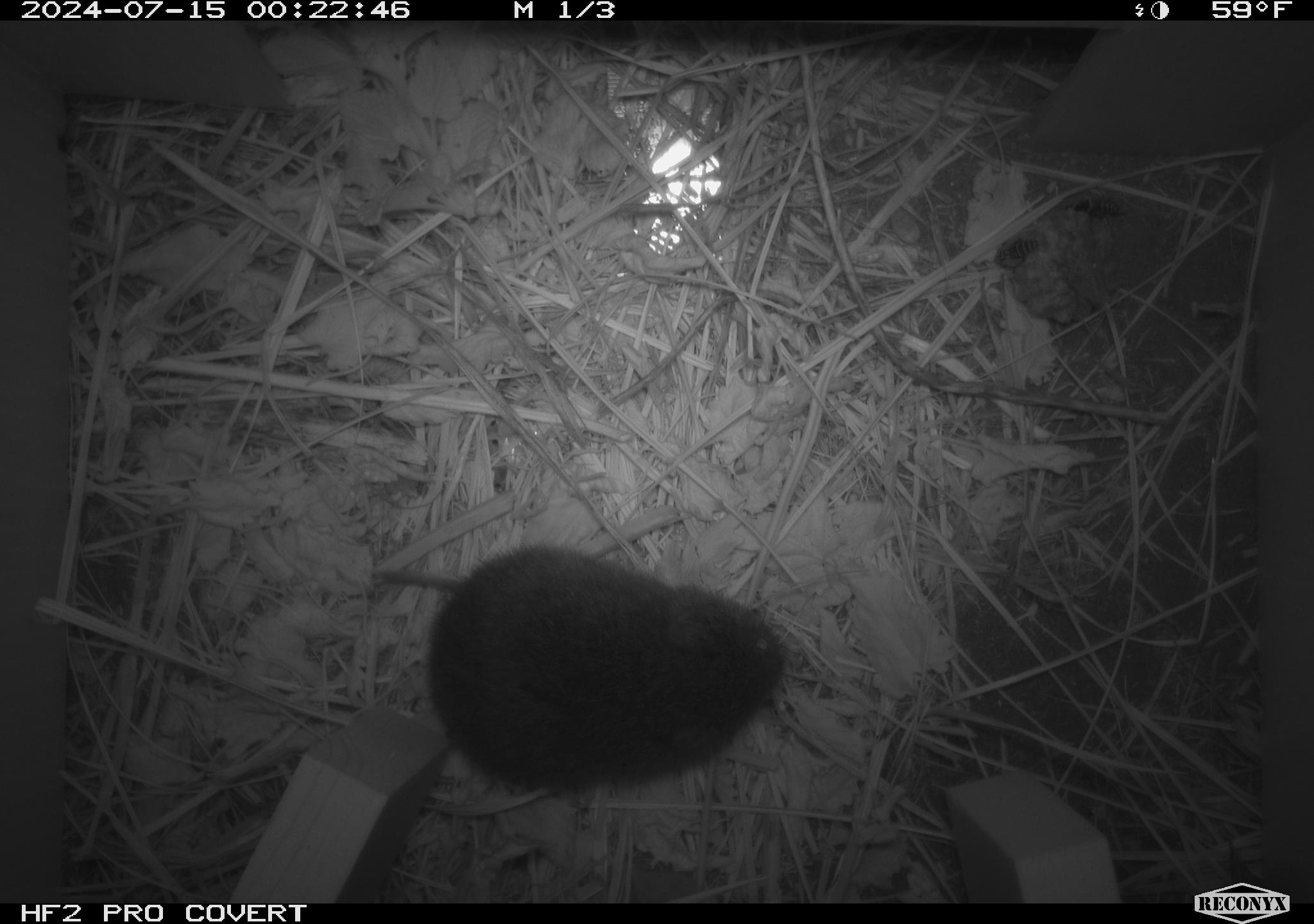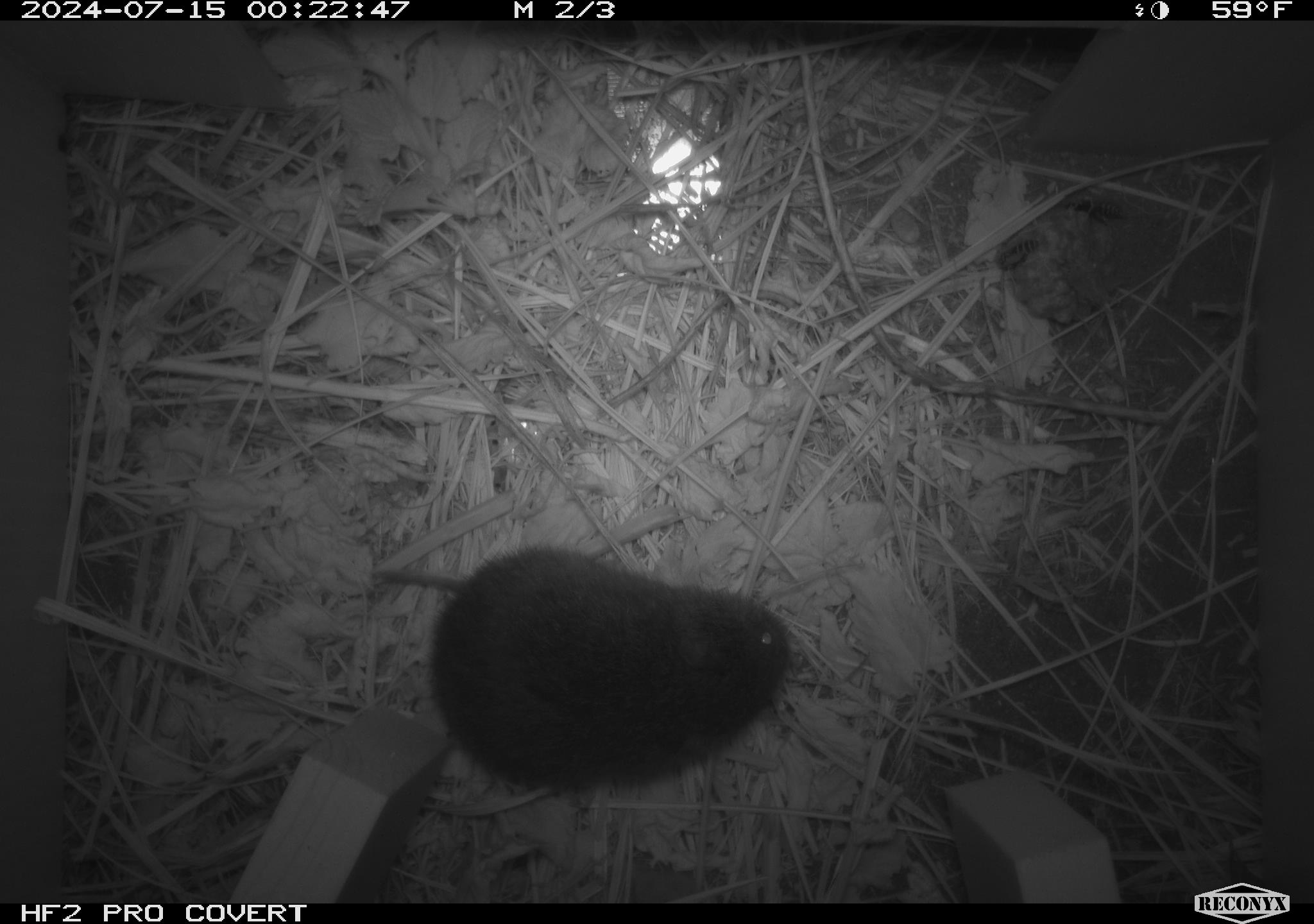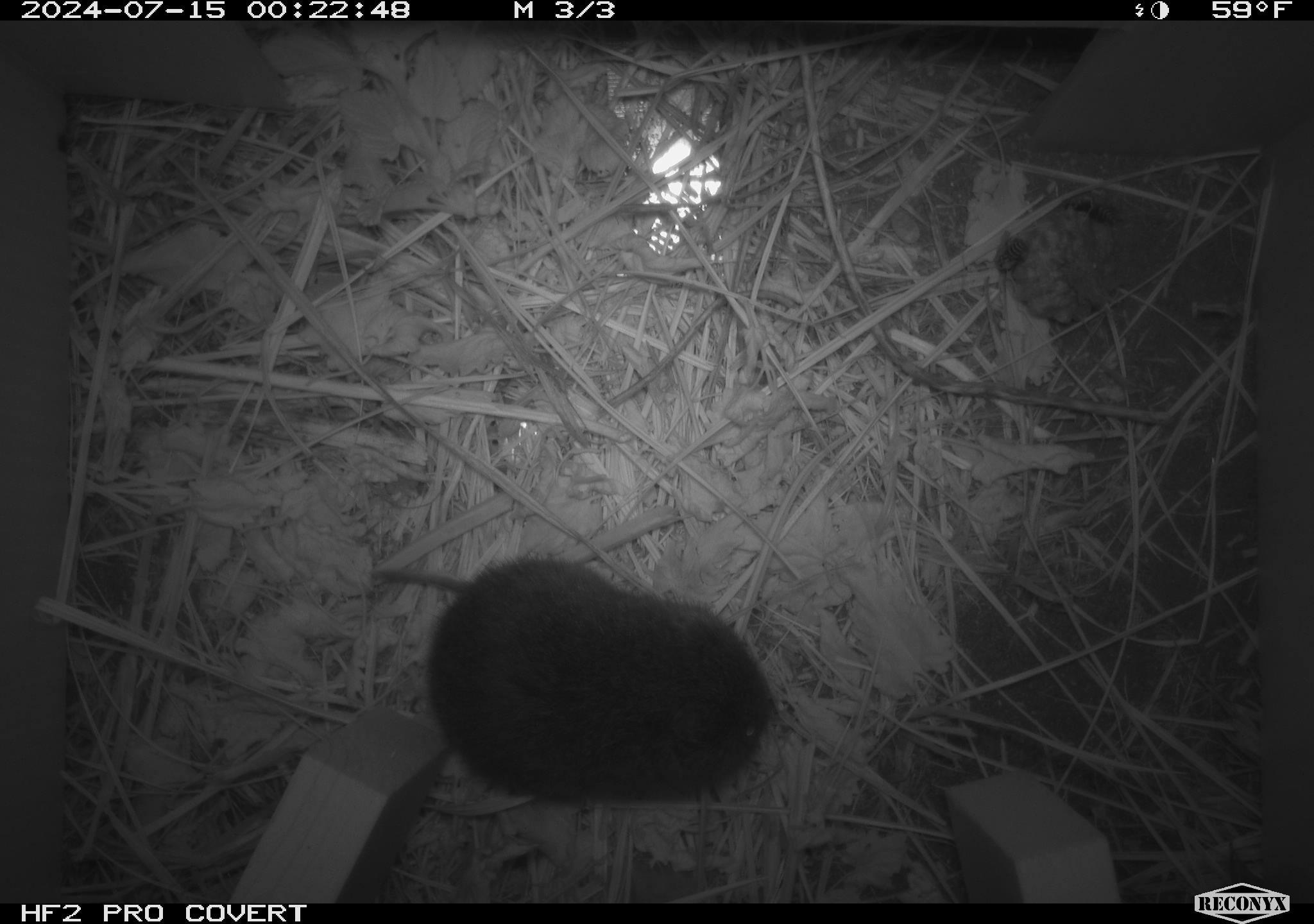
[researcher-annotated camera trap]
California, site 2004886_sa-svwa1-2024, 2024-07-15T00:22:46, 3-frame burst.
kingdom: Animalia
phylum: Arthropoda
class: Insecta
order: Hymenoptera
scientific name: Hymenoptera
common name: ants, bees, wasps, and sawflies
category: hymenoptera order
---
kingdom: Animalia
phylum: Chordata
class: Mammalia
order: Rodentia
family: Cricetidae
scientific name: Arvicolinae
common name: voles, lemmings, and muskrats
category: arvicolinae subfamily